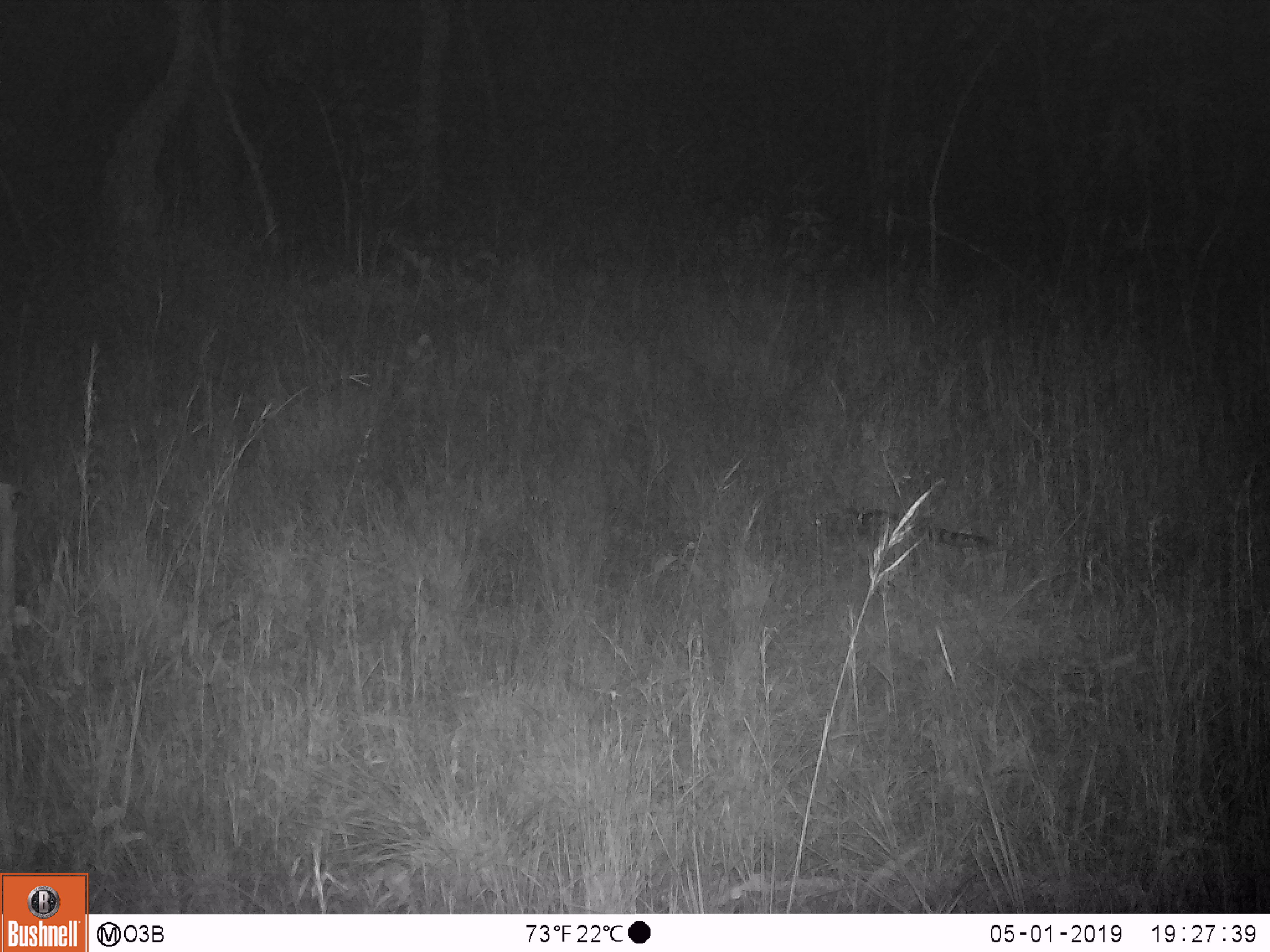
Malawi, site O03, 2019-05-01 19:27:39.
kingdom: Animalia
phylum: Chordata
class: Mammalia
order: Carnivora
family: Viverridae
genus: Genetta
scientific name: Genetta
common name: genet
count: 1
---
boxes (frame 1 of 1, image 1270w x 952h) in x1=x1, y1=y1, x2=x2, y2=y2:
genet: x1=816, y1=500, x2=1002, y2=562